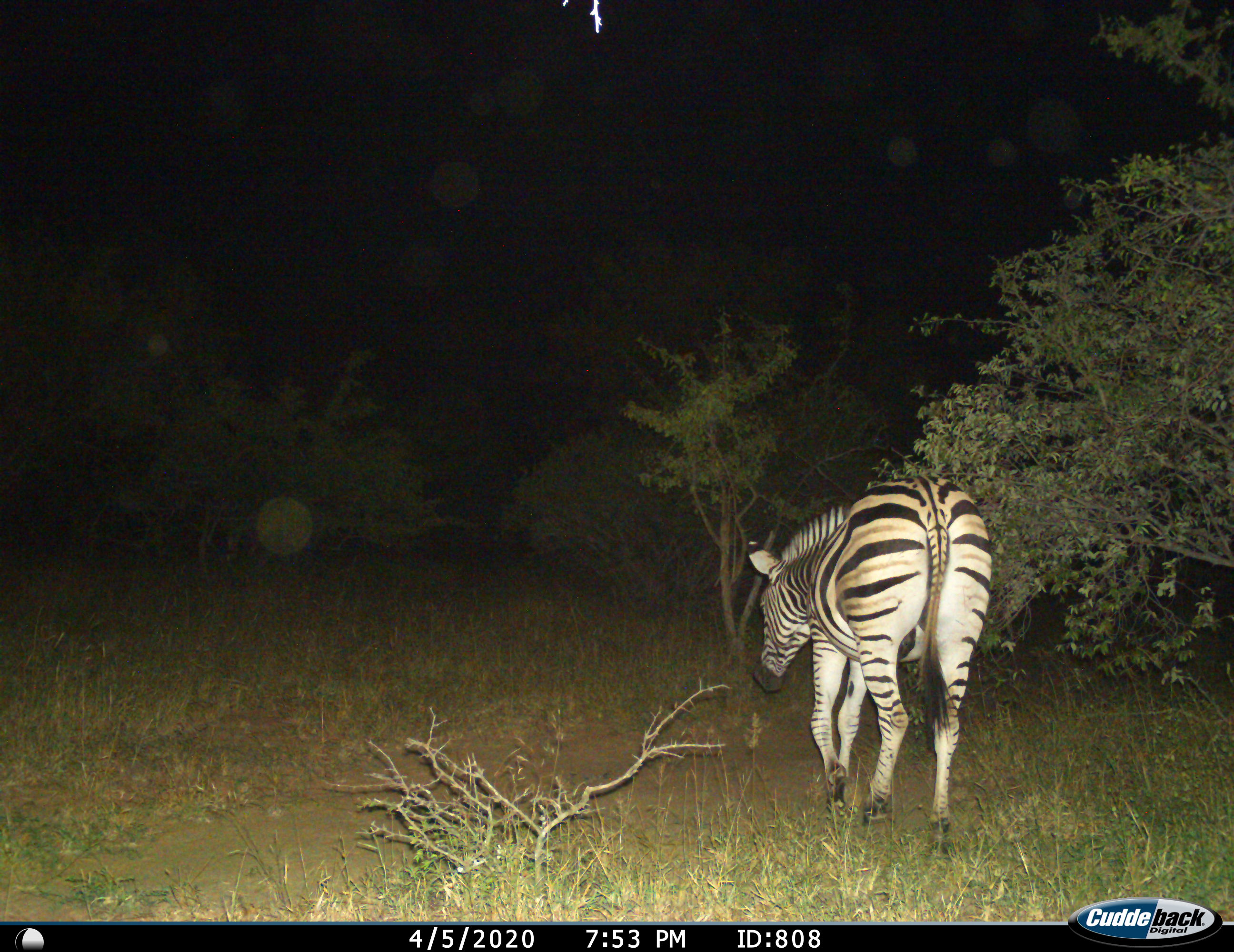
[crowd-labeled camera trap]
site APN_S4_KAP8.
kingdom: Animalia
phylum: Chordata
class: Mammalia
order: Perissodactyla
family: Equidae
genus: Equus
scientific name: Equus quagga burchellii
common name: burchell's zebra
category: zebraburchells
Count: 1.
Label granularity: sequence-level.